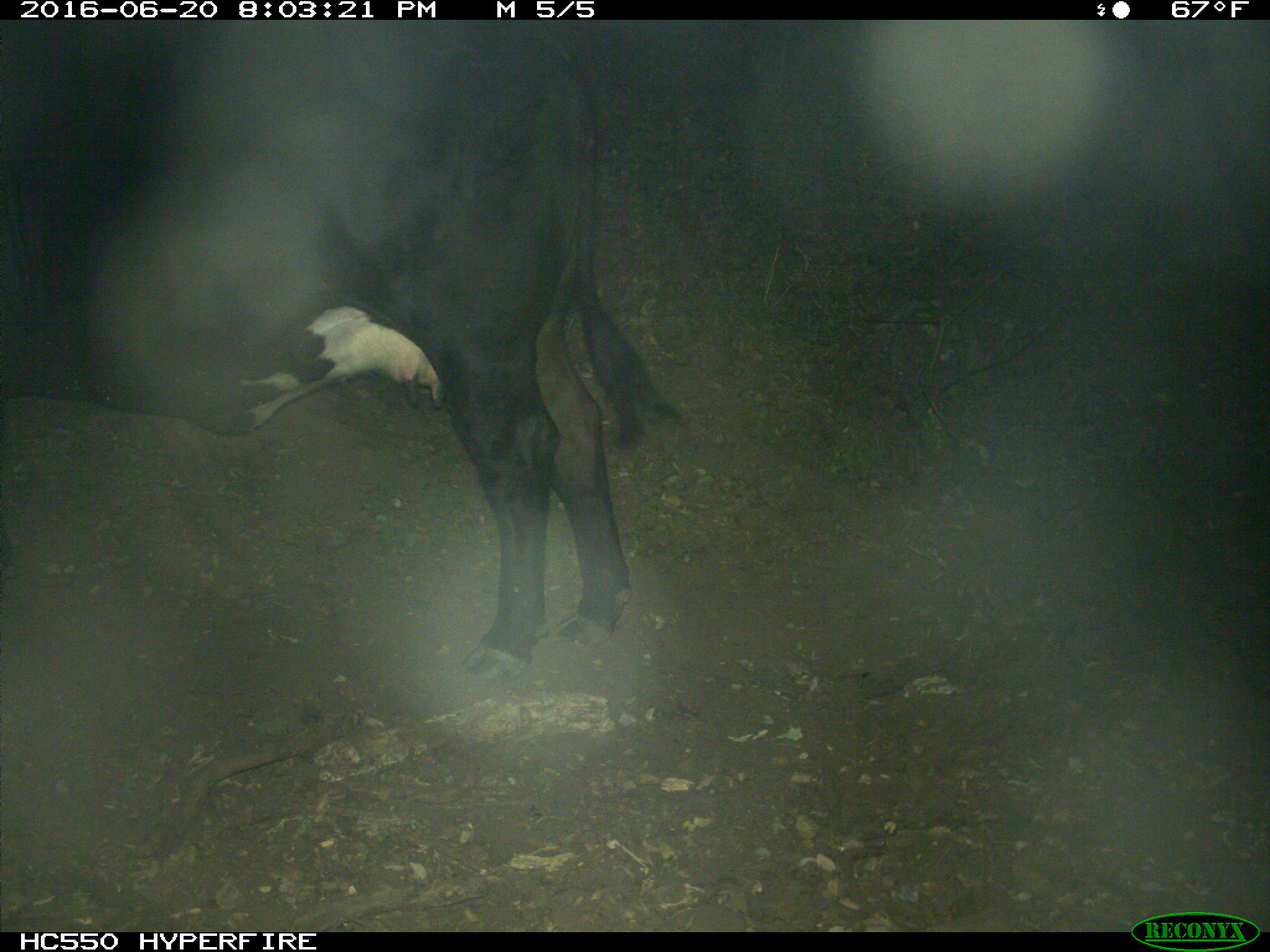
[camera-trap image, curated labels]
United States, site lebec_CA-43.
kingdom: Animalia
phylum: Chordata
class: Mammalia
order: Artiodactyla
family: Bovidae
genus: Bos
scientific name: Bos taurus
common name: domestic cow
Bos taurus (domestic cow).